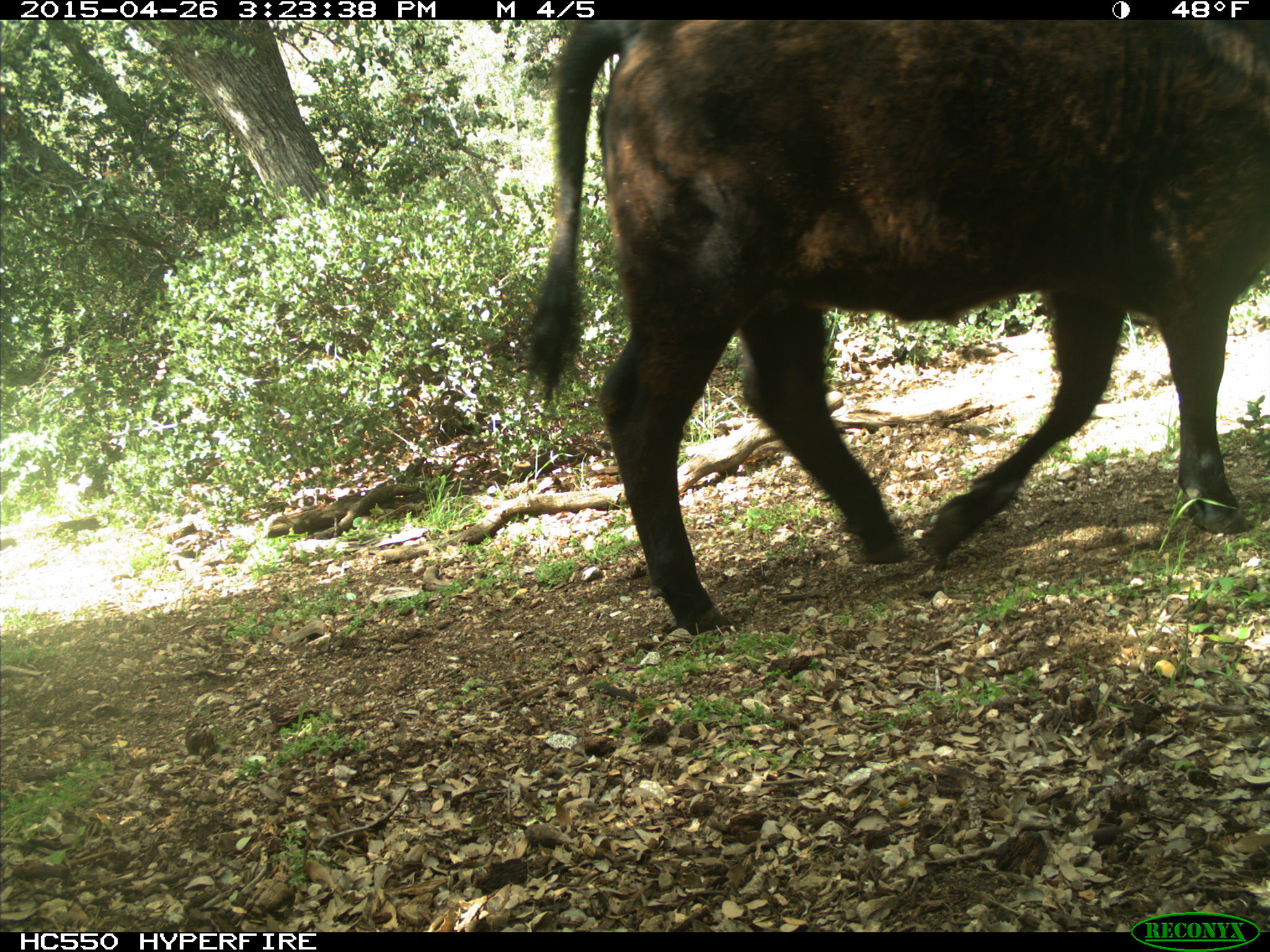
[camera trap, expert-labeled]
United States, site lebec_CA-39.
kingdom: Animalia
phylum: Chordata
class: Mammalia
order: Artiodactyla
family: Bovidae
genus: Bos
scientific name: Bos taurus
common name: domestic cow